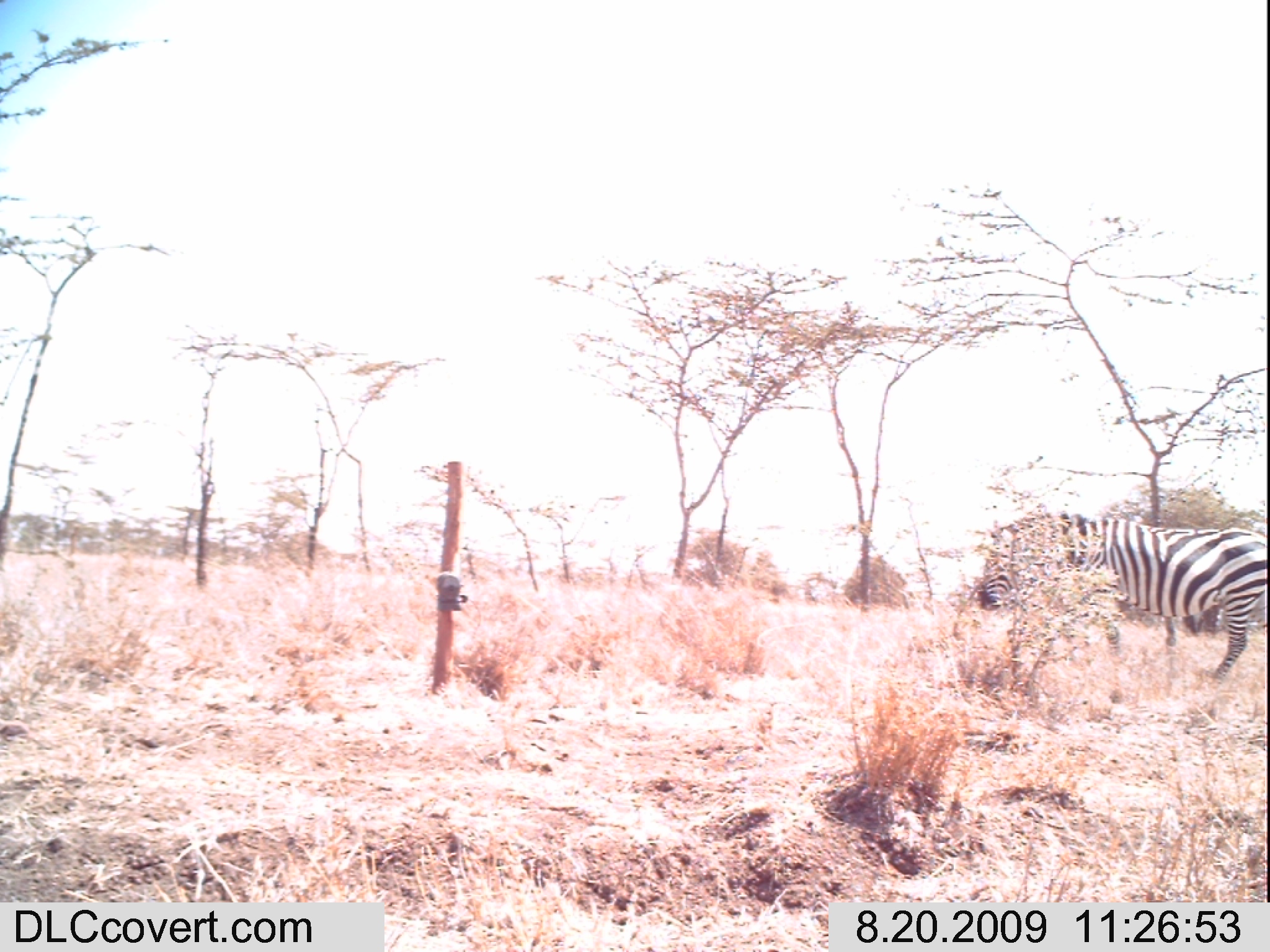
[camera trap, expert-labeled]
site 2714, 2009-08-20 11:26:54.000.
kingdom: Animalia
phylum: Chordata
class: Mammalia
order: Perissodactyla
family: Equidae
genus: Equus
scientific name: Equus quagga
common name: plains zebra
Equus quagga (plains zebra), count 1.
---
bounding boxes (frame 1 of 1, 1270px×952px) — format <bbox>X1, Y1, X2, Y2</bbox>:
equus quagga: <bbox>979, 511, 1267, 702</bbox>